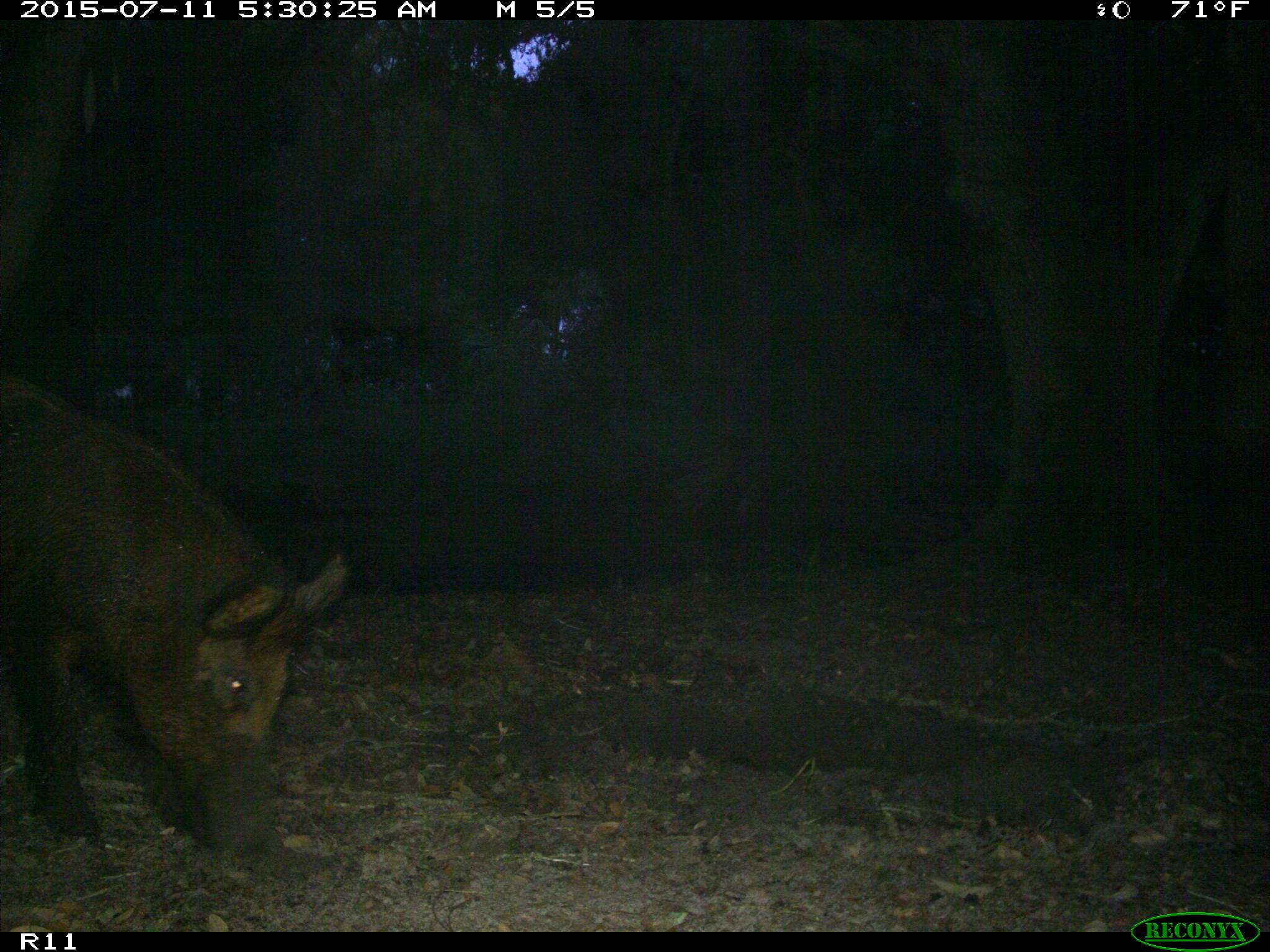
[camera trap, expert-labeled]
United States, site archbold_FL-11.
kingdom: Animalia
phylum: Chordata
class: Mammalia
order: Artiodactyla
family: Suidae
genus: Sus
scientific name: Sus scrofa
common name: wild boar